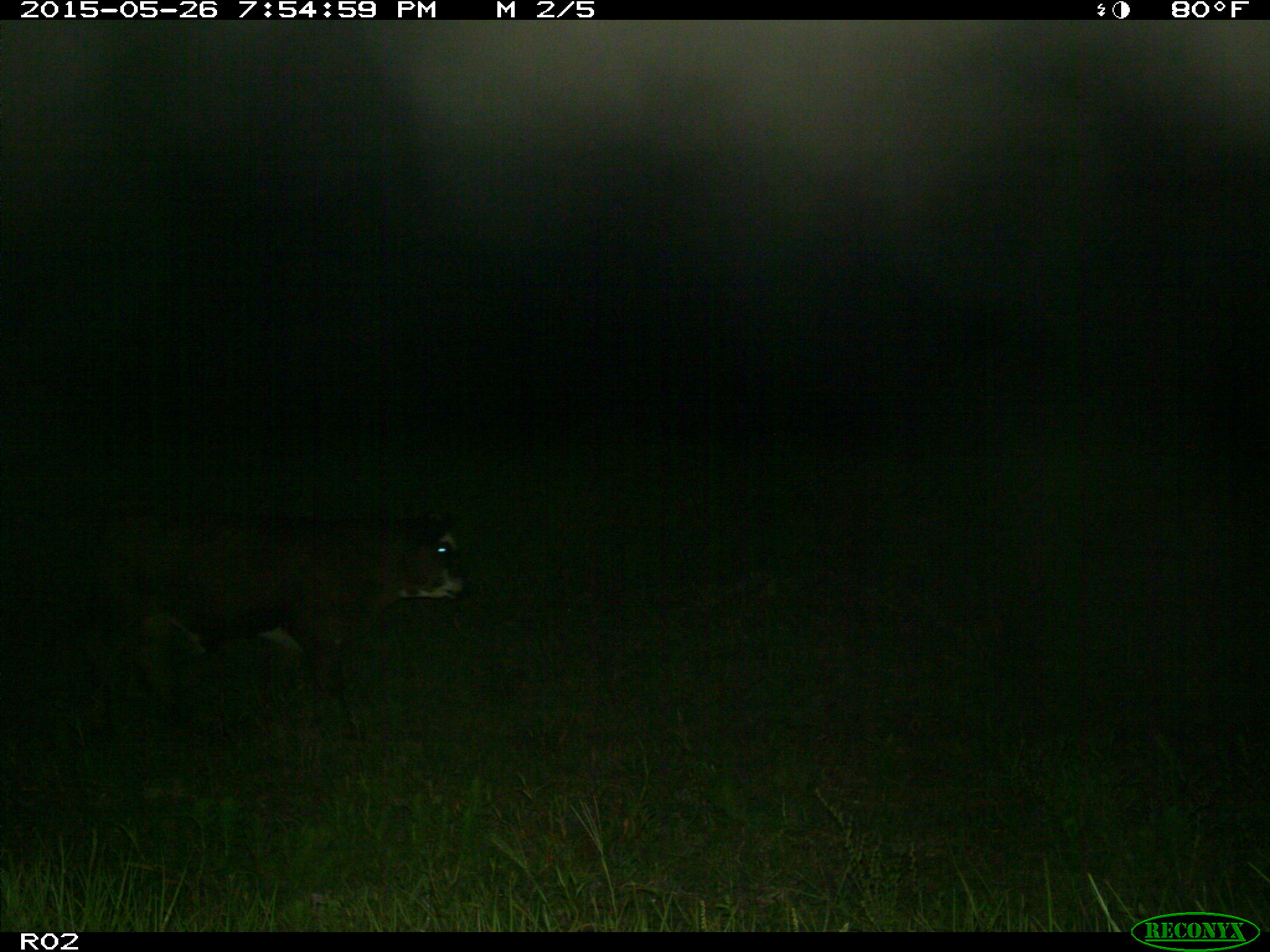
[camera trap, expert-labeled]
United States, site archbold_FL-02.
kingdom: Animalia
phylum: Chordata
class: Mammalia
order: Artiodactyla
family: Bovidae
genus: Bos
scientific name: Bos taurus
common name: domestic cow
Bos taurus (domestic cow).